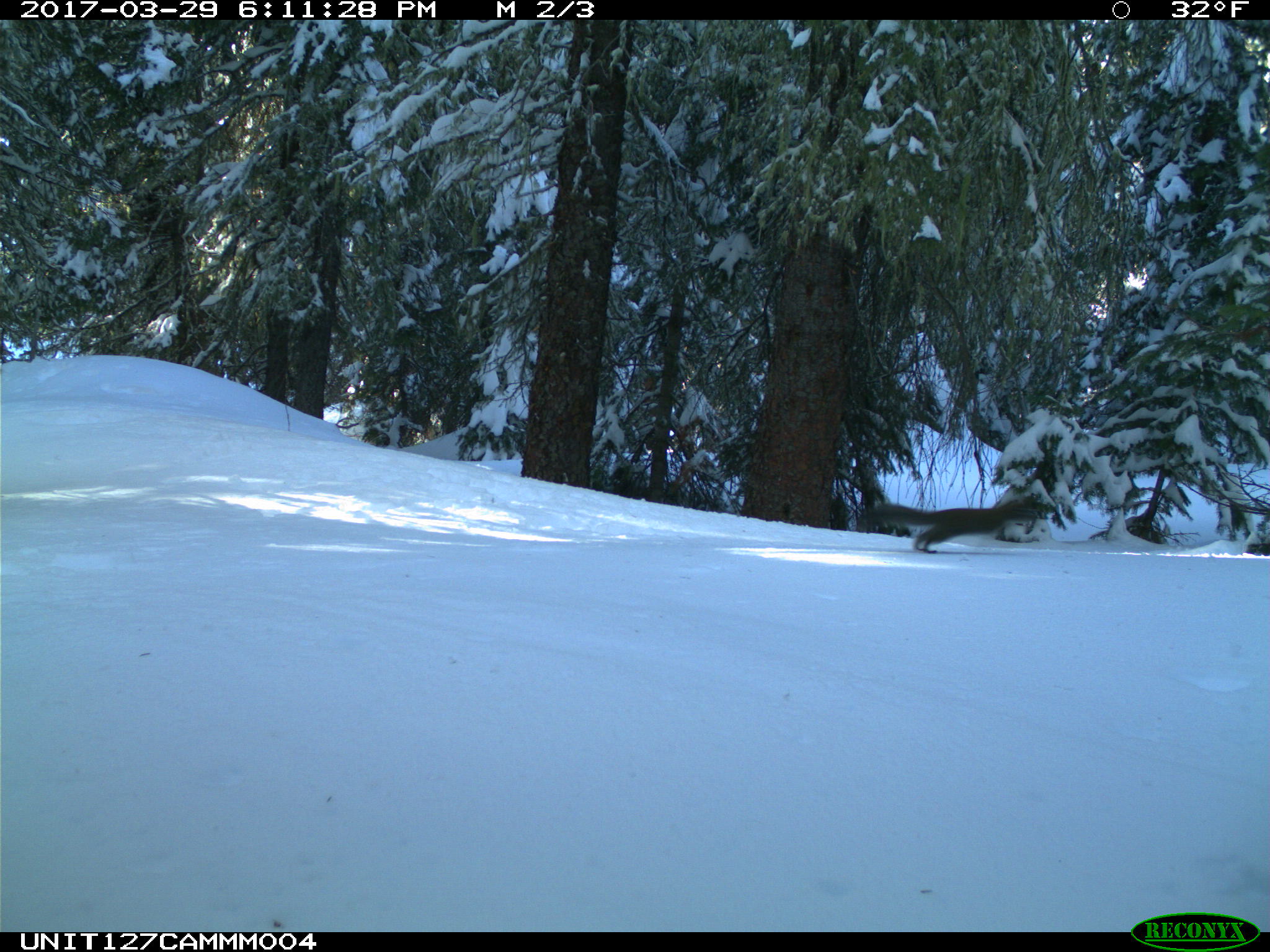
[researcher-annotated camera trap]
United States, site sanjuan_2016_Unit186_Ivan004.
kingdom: Animalia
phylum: Chordata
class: Mammalia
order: Rodentia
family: Sciuridae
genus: Tamiasciurus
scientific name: Tamiasciurus hudsonicus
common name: american red squirrel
Tamiasciurus hudsonicus (american red squirrel).